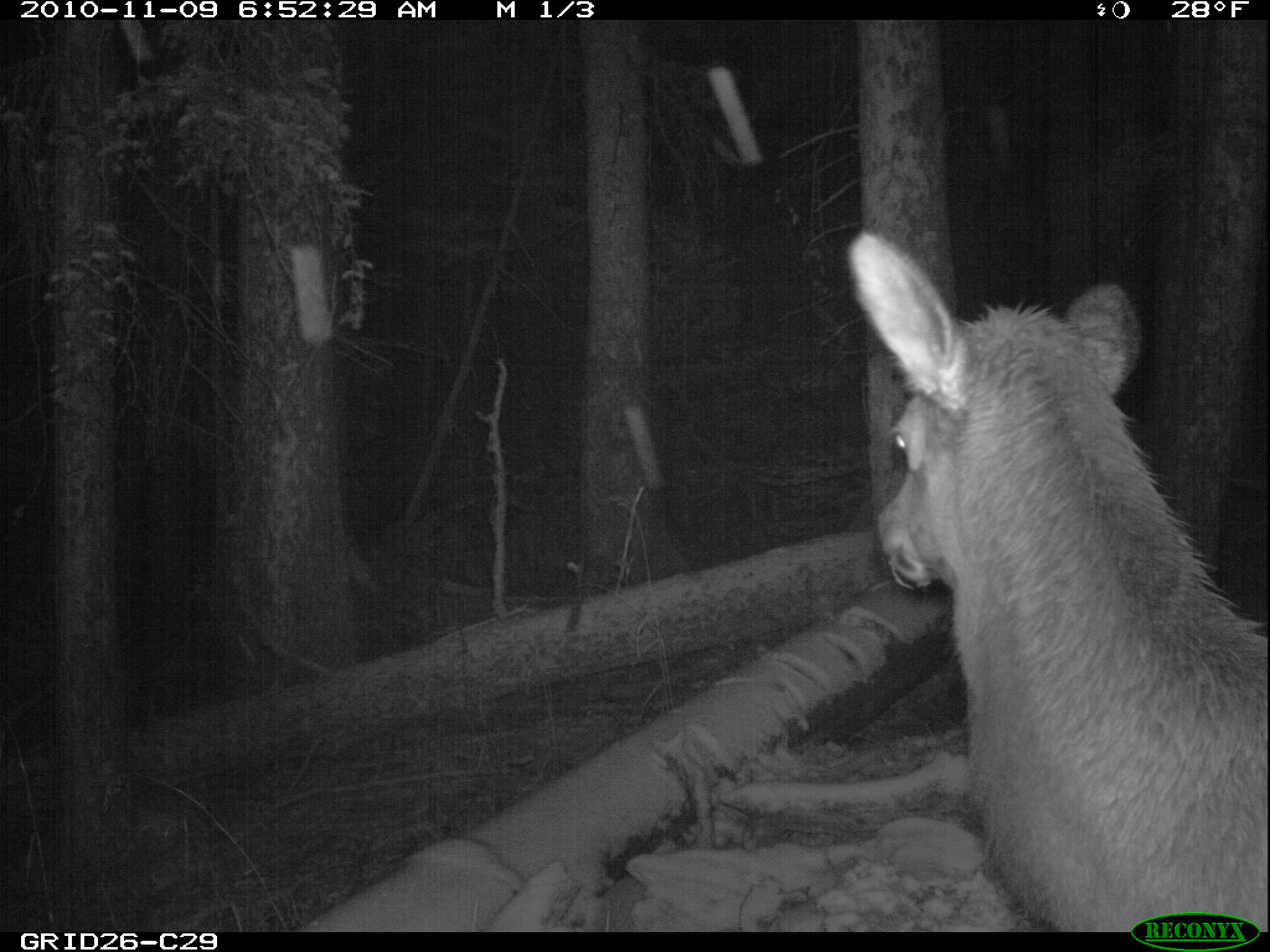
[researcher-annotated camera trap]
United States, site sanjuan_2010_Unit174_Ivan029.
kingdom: Animalia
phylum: Chordata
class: Mammalia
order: Artiodactyla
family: Cervidae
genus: Cervus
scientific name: Cervus elaphus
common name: red deer